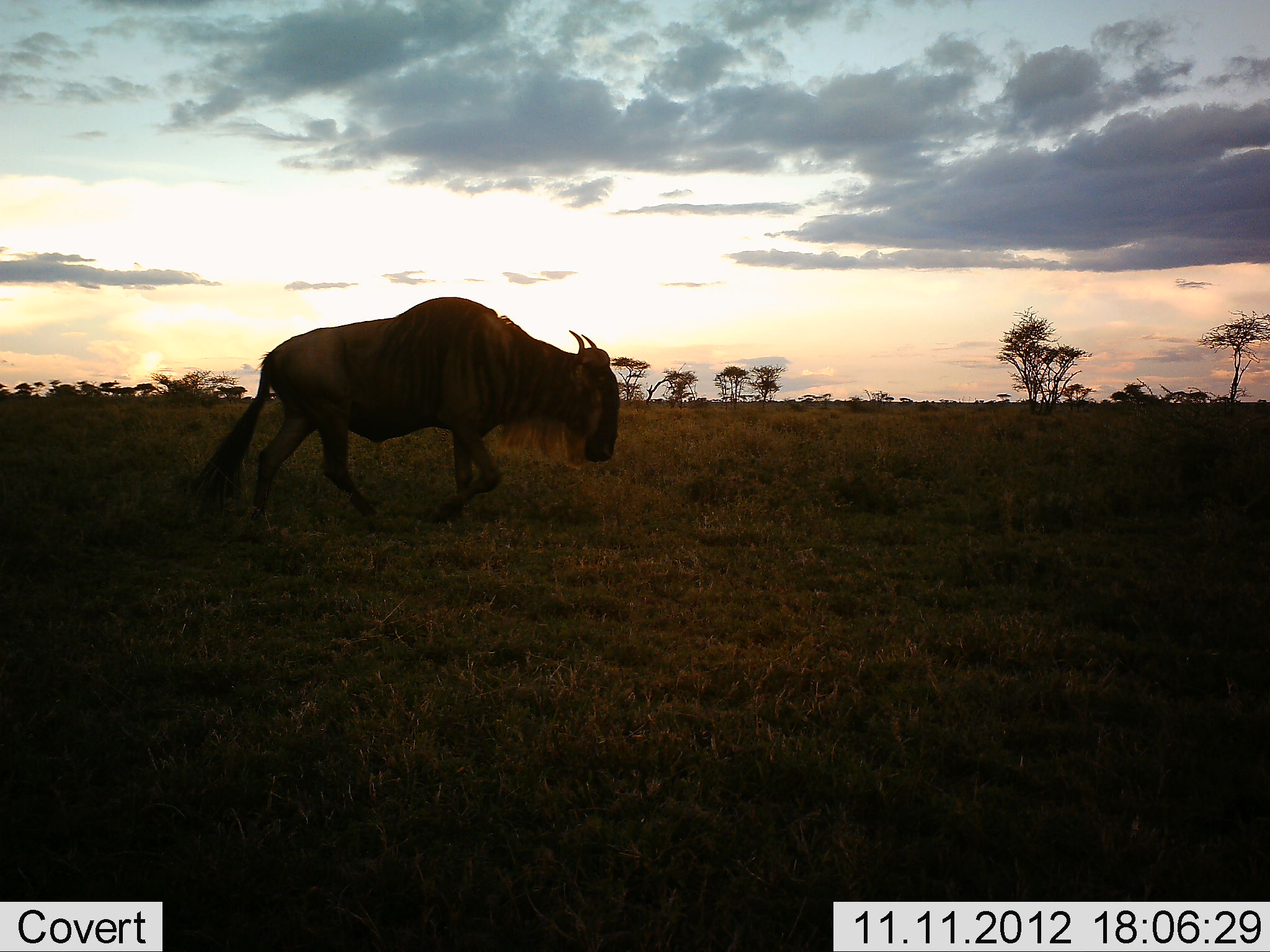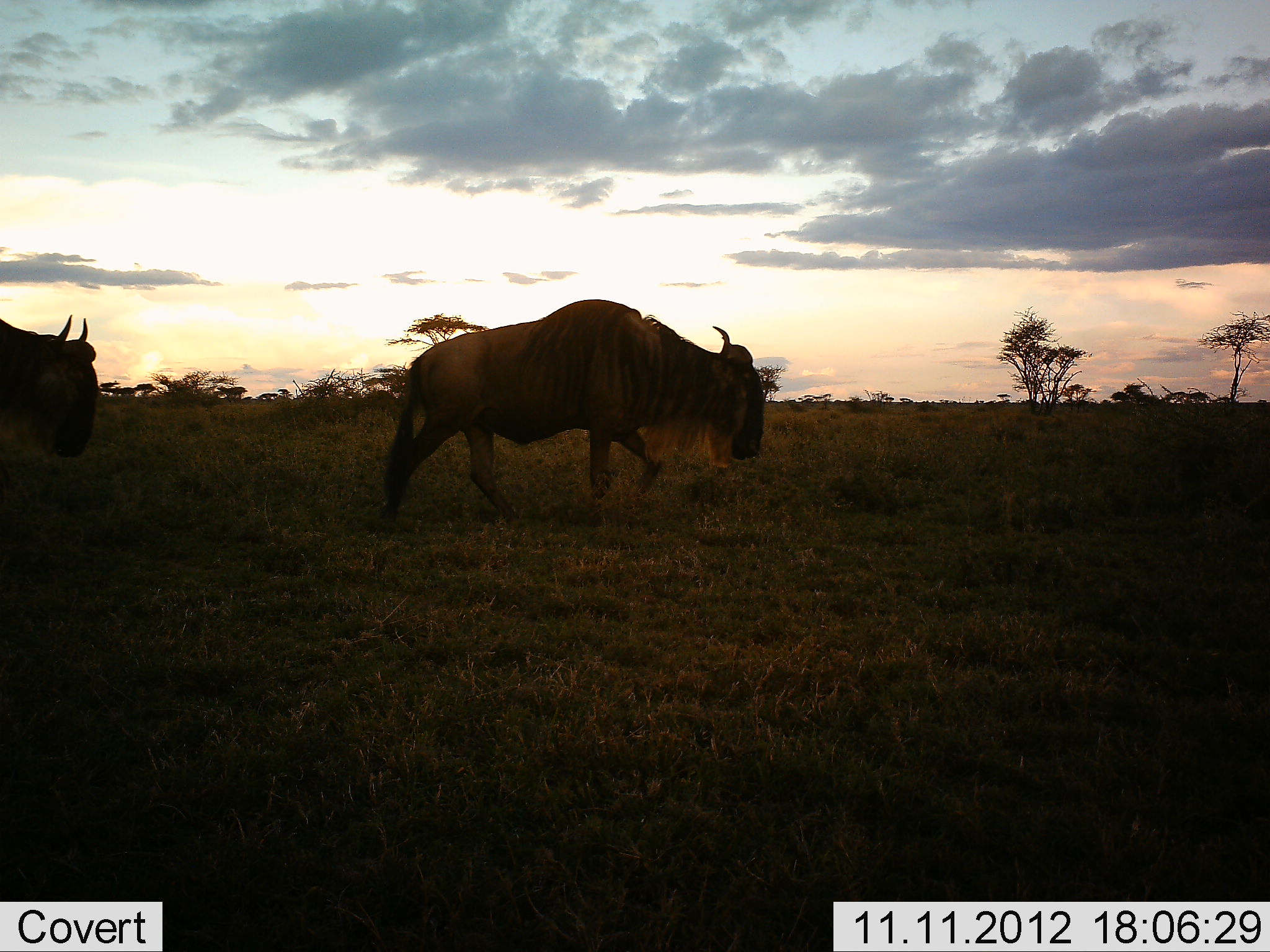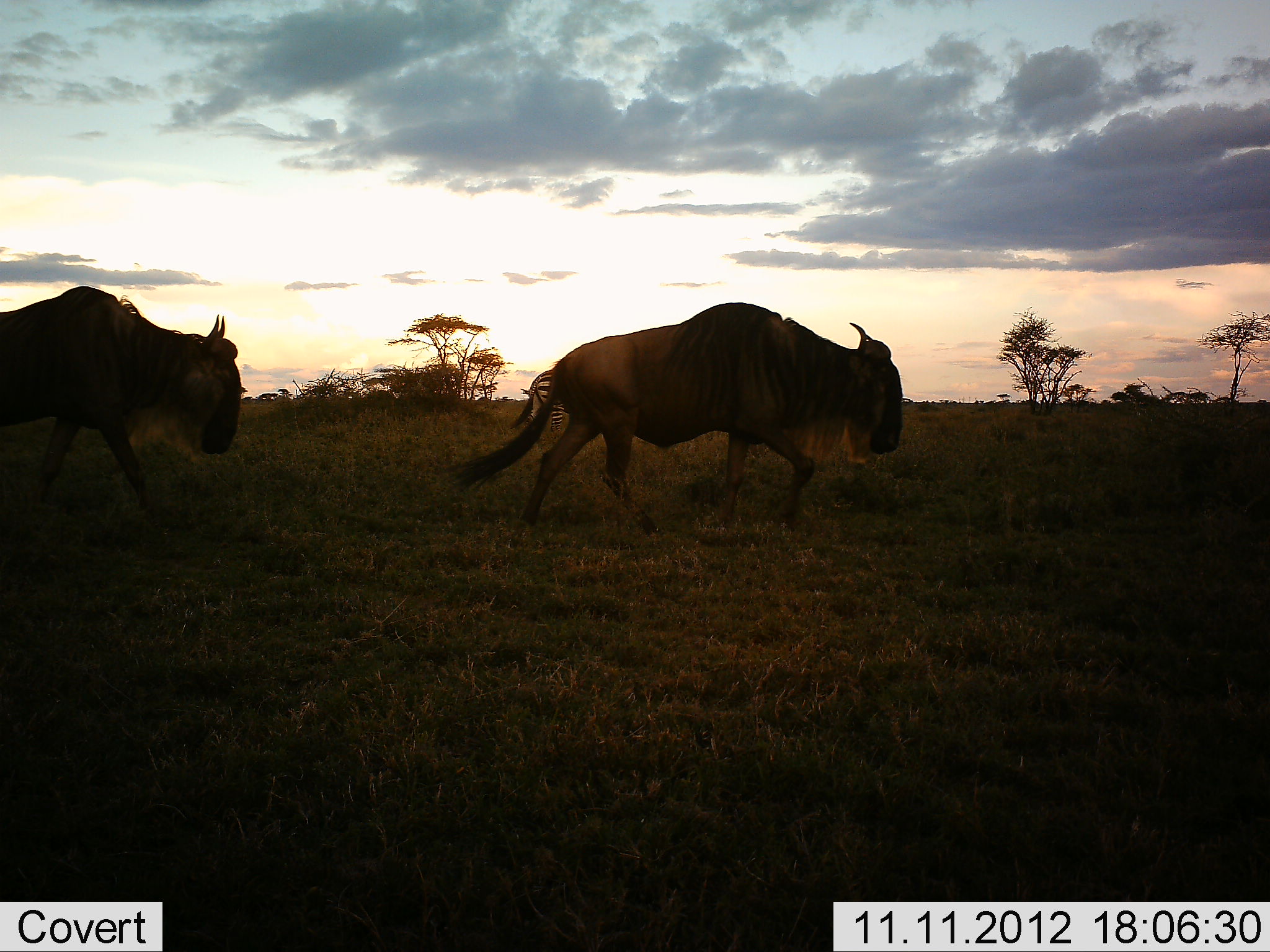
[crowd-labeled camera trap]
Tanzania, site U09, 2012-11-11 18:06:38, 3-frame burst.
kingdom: Animalia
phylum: Chordata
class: Mammalia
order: Artiodactyla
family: Bovidae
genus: Connochaetes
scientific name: Connochaetes taurinus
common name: blue wildebeest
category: wildebeest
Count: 2.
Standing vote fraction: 9%.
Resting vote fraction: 0%.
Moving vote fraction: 91%.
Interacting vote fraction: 0%.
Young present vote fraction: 0%.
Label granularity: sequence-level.